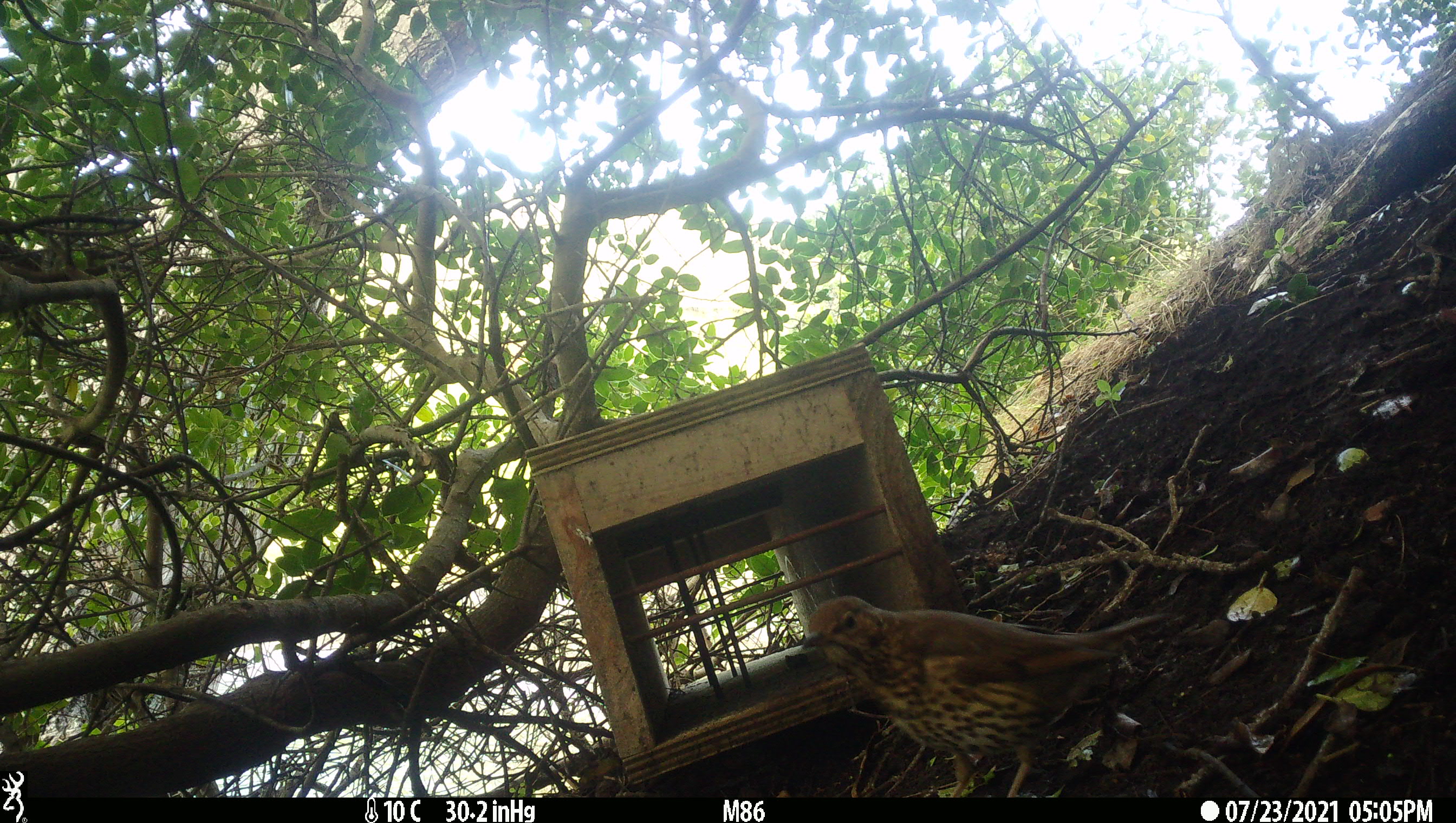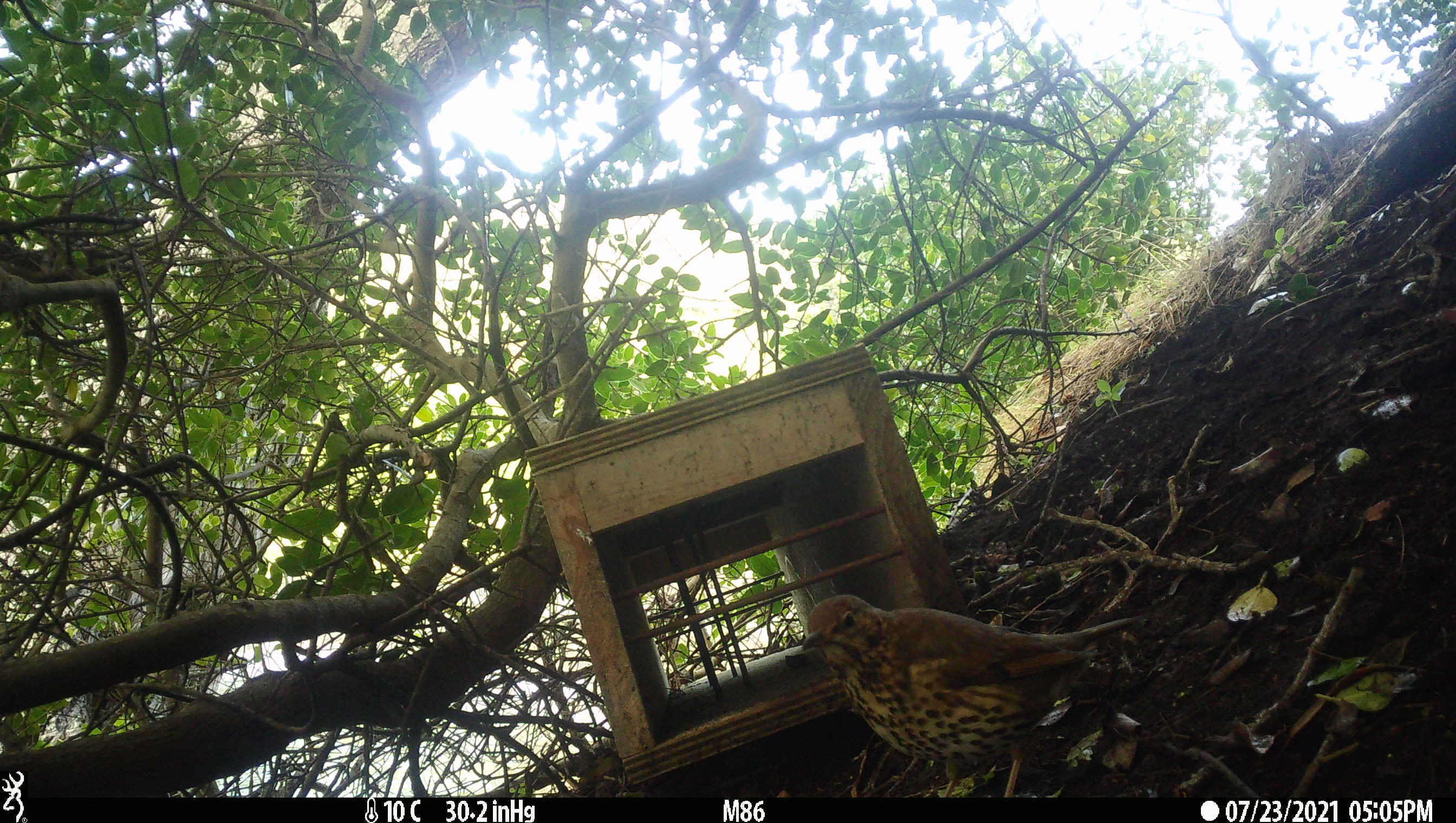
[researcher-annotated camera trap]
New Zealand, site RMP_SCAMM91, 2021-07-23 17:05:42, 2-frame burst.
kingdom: Animalia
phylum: Chordata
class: Aves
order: Passeriformes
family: Turdidae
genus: Turdus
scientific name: Turdus philomelos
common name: song thrush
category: thrush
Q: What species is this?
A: Thrush (song thrush) (Turdus philomelos).